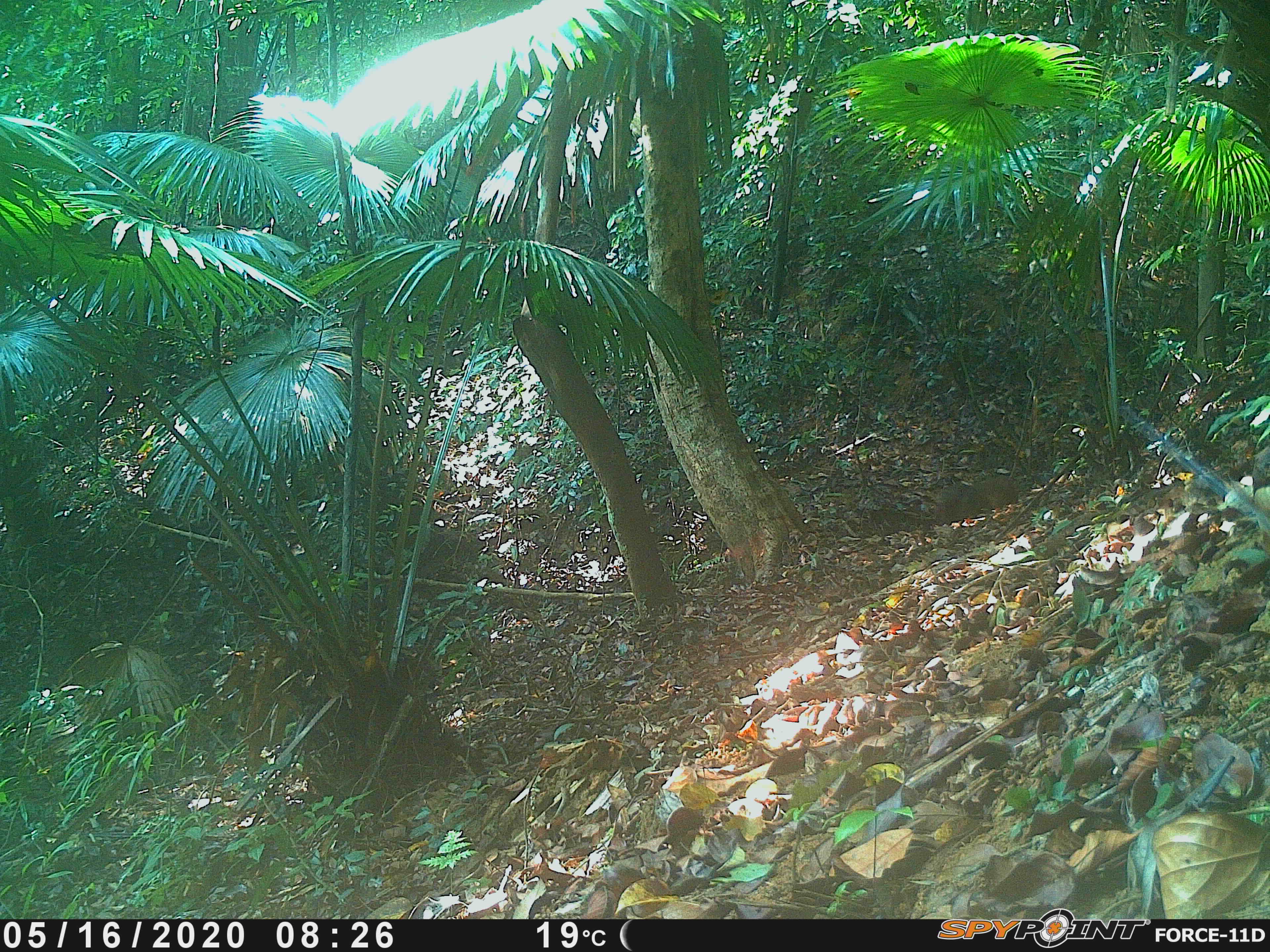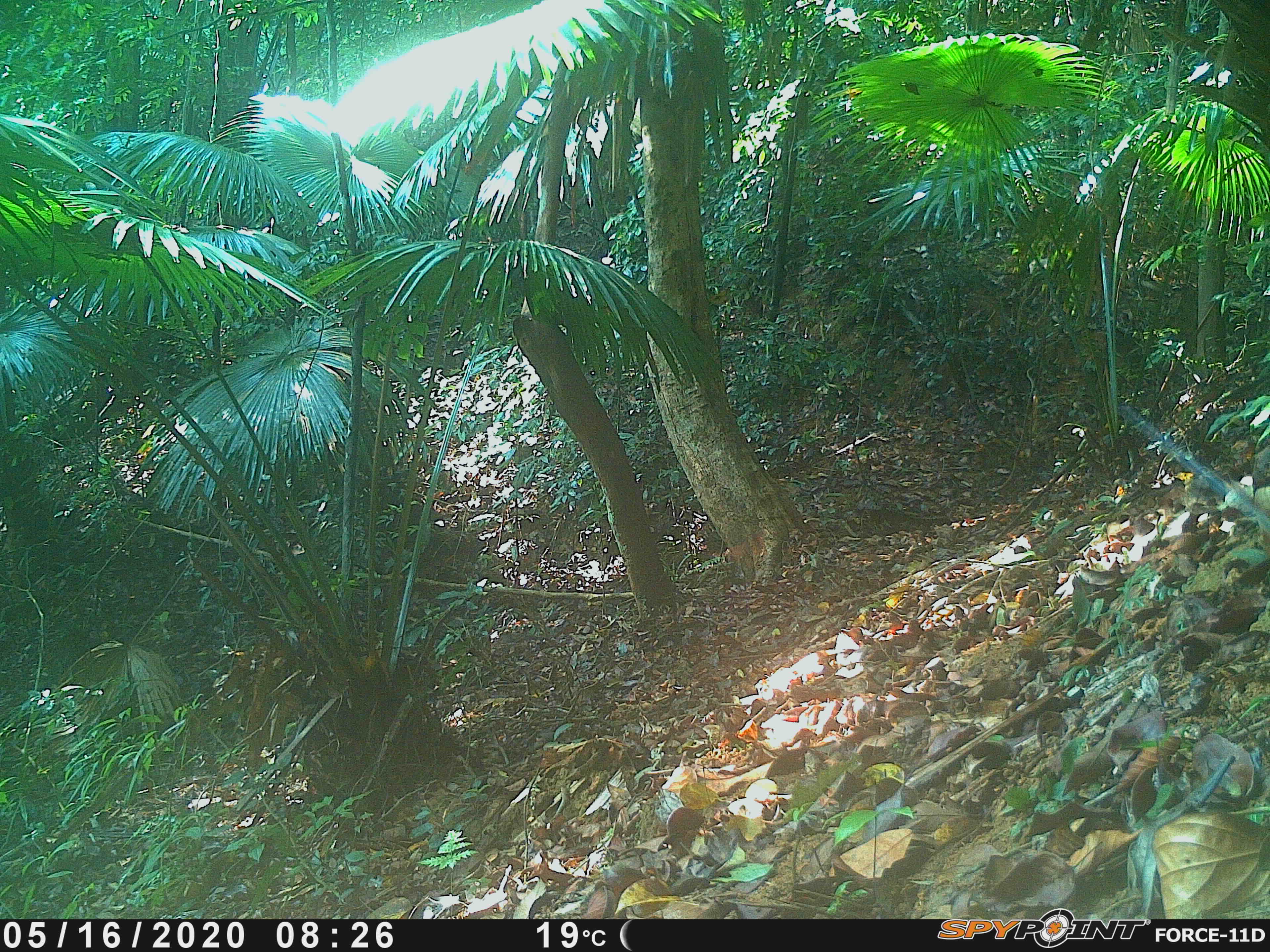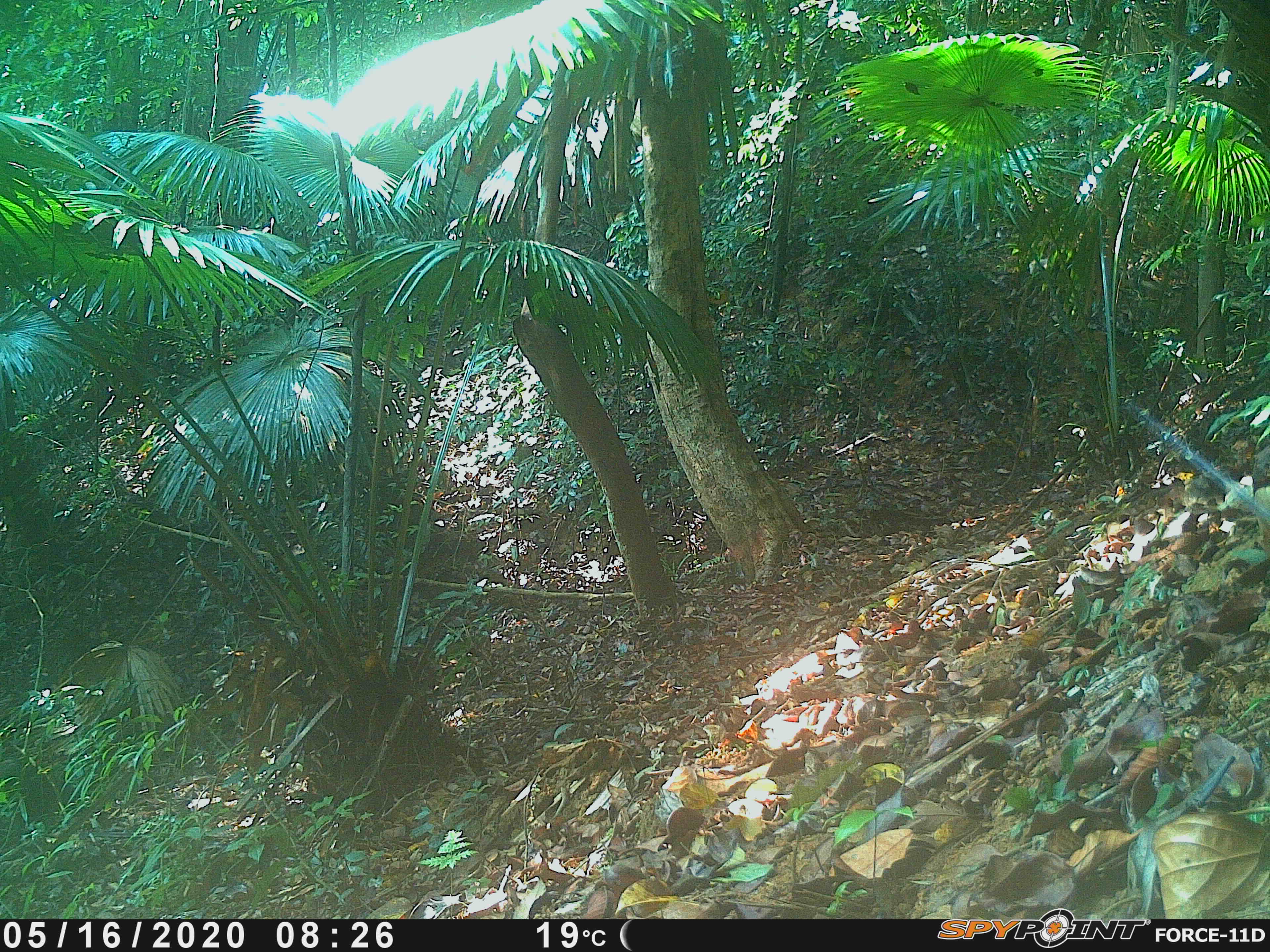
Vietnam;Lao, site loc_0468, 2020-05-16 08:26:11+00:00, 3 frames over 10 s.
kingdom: Animalia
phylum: Chordata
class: Mammalia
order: Rodentia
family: Sciuridae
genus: Dremomys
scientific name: Dremomys rufigenis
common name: red-cheeked squirrel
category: red cheeked squirrel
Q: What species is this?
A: Red cheeked squirrel (red-cheeked squirrel) (Dremomys rufigenis).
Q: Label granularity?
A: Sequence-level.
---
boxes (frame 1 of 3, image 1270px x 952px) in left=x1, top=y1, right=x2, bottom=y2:
red cheeked squirrel: left=937, top=471, right=1018, bottom=521